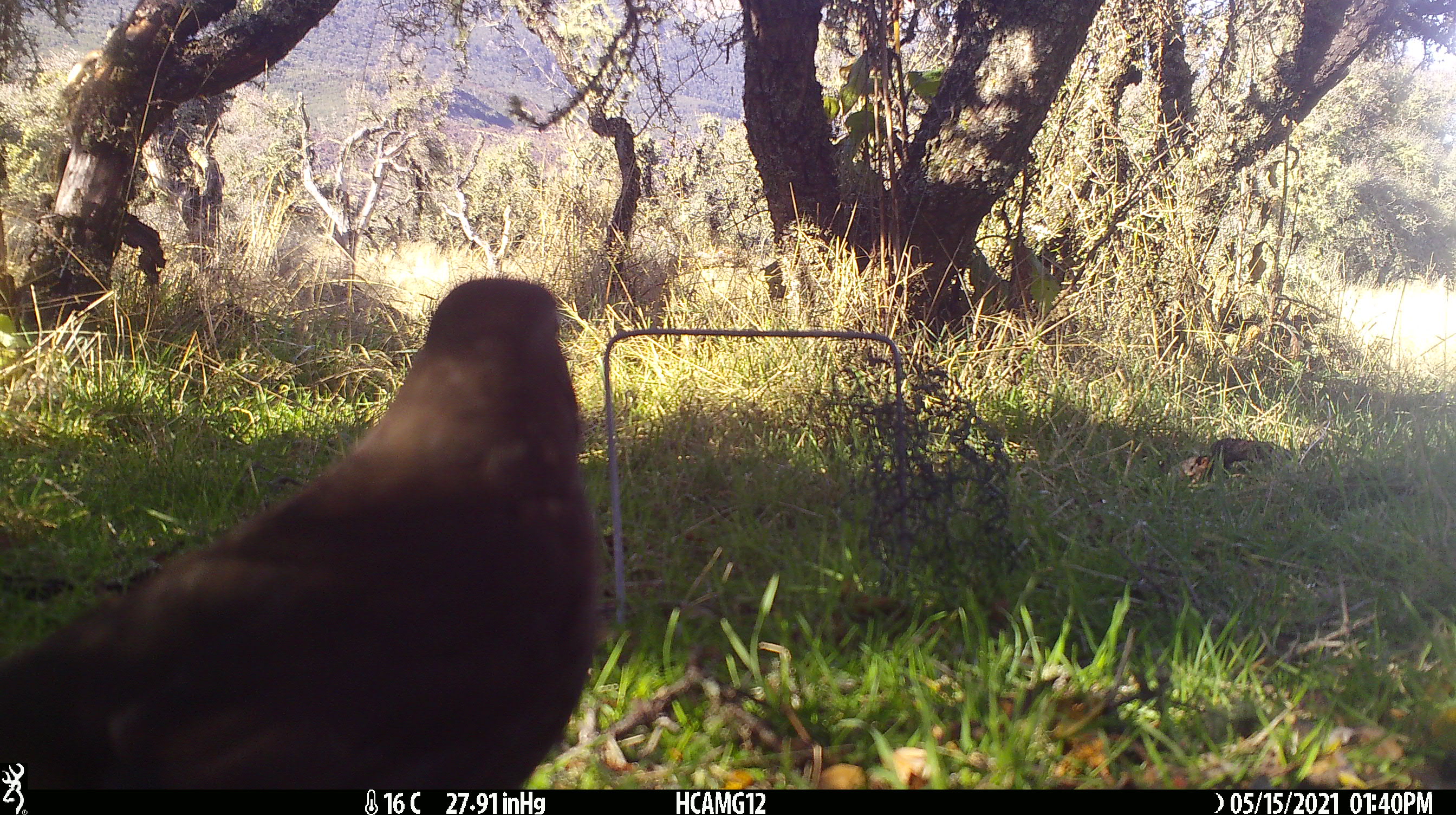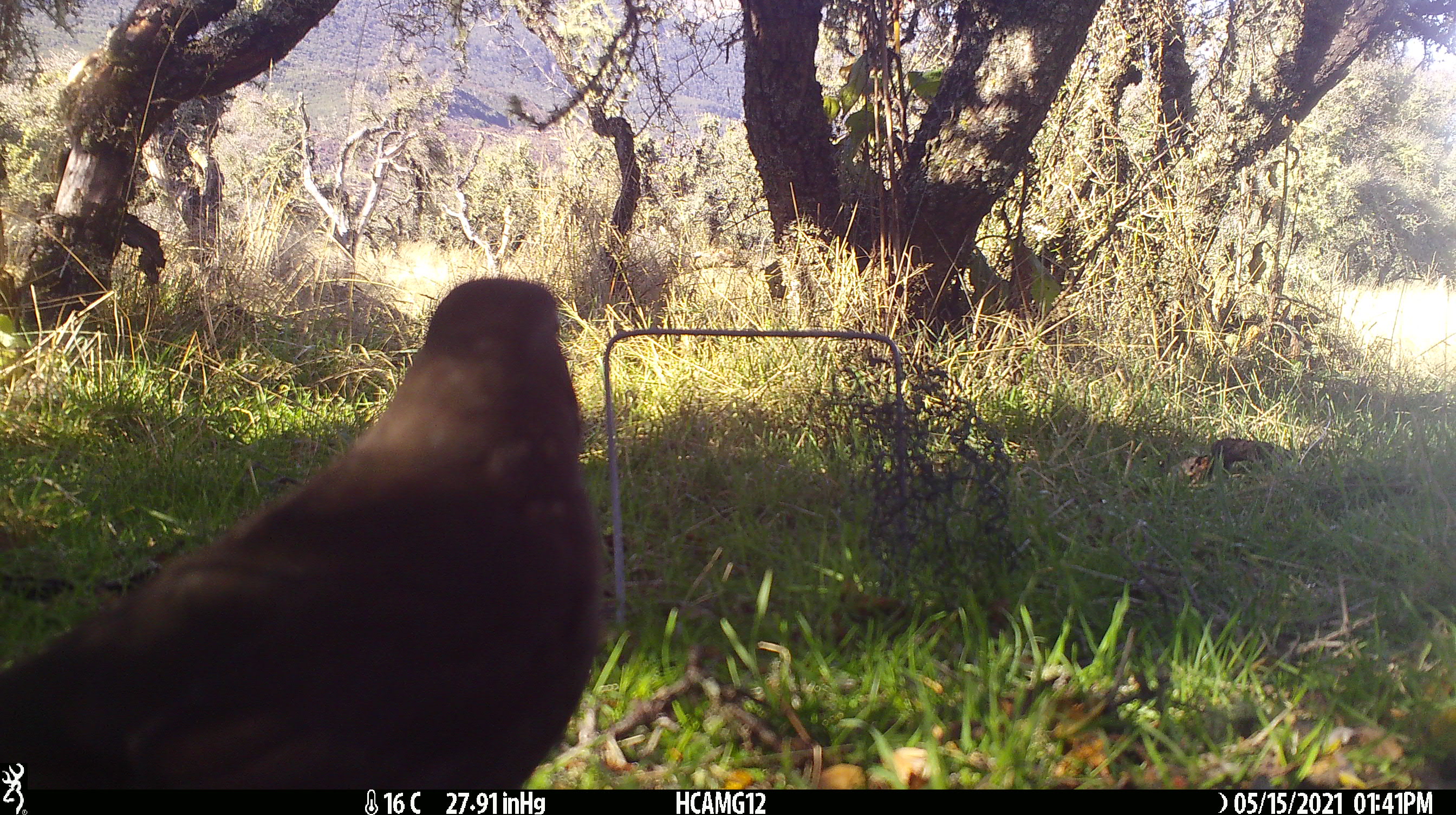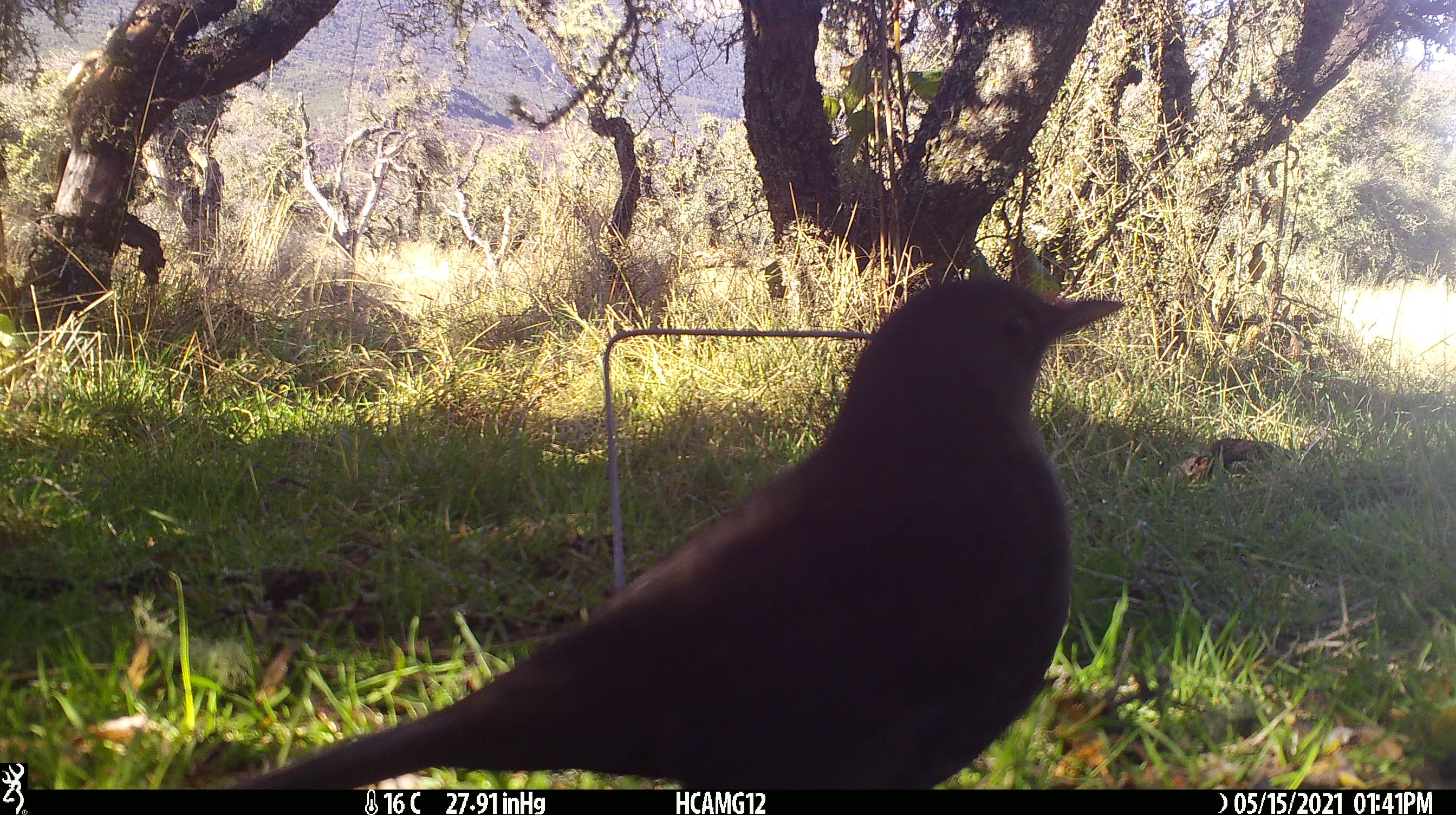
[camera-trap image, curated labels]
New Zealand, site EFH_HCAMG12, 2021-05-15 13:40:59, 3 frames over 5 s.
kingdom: Animalia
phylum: Chordata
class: Aves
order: Passeriformes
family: Turdidae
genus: Turdus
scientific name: Turdus merula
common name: eurasian blackbird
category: blackbird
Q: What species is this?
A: Blackbird (eurasian blackbird) (Turdus merula).